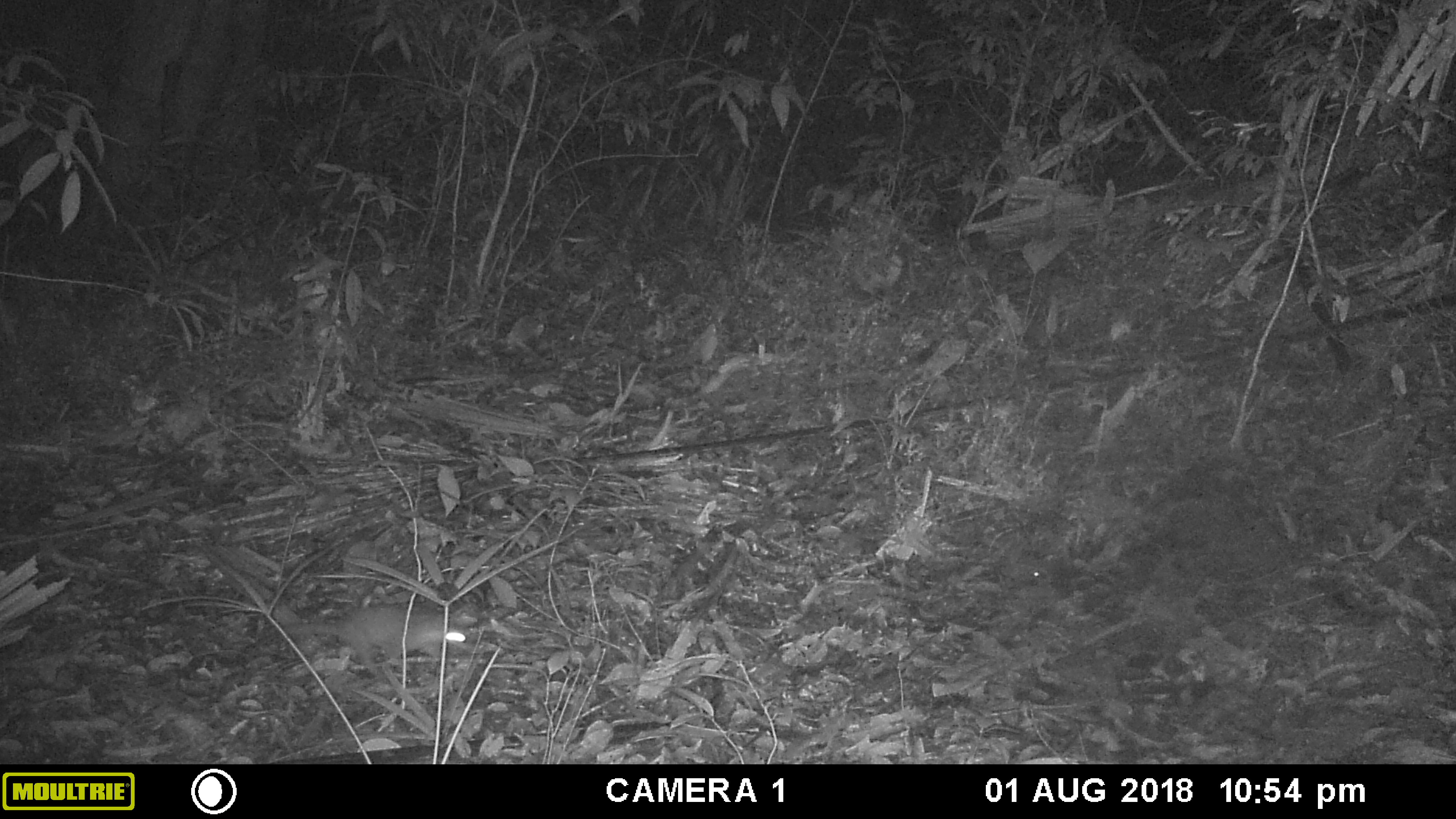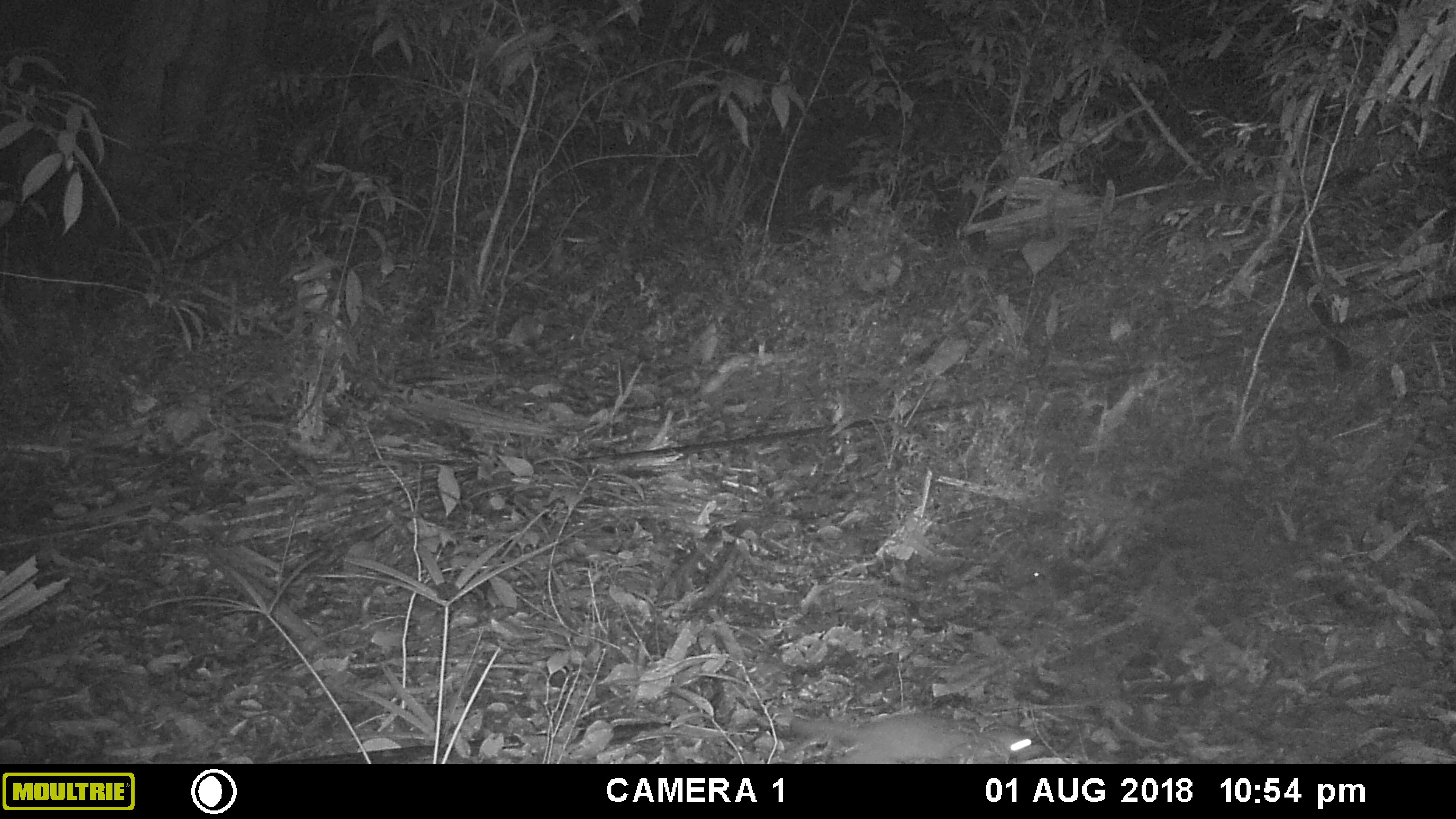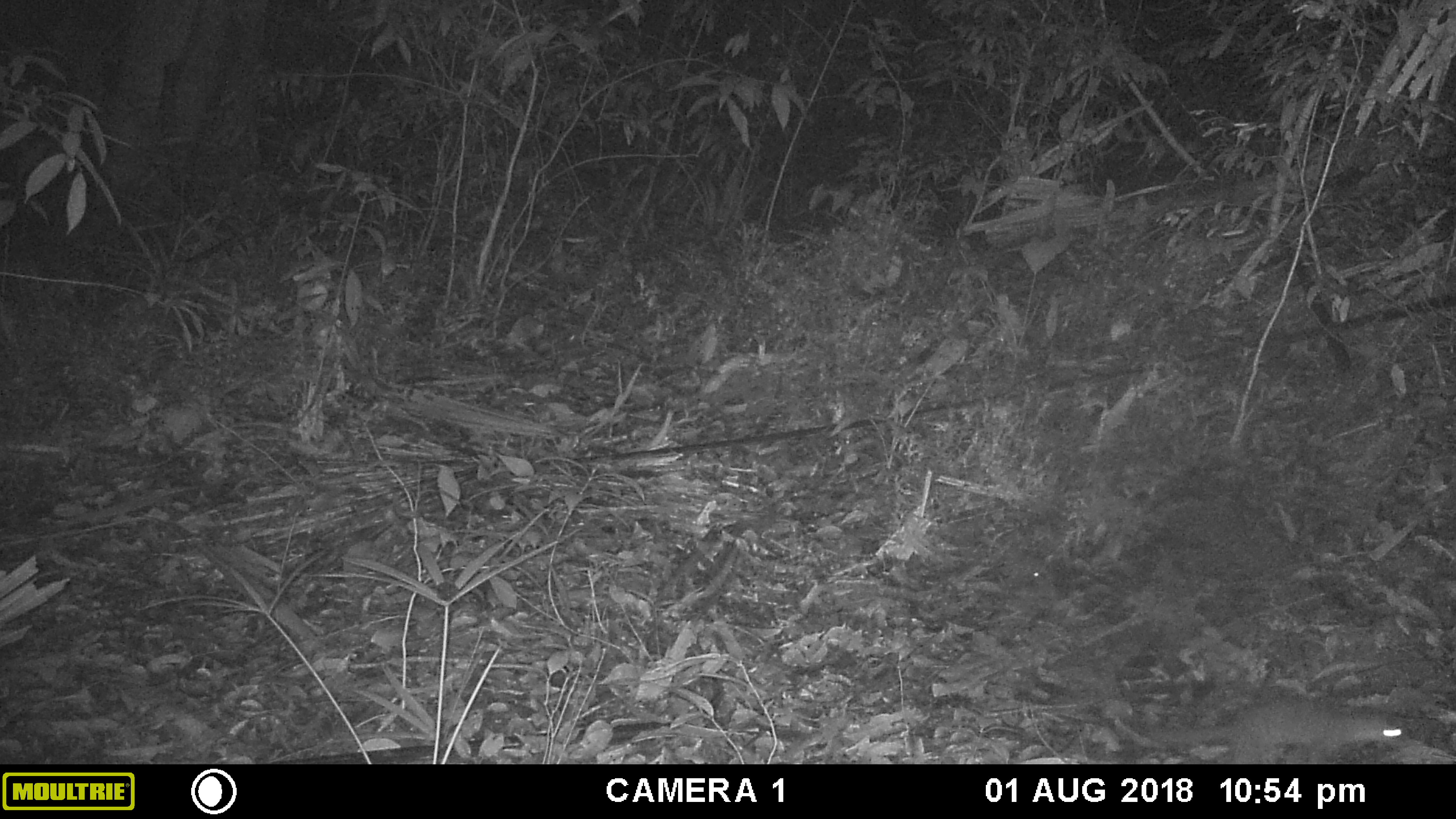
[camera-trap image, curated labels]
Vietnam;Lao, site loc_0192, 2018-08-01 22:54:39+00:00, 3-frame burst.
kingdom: Animalia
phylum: Chordata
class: Mammalia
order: Carnivora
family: Mustelidae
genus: Melogale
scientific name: Melogale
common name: ferret badger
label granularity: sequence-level